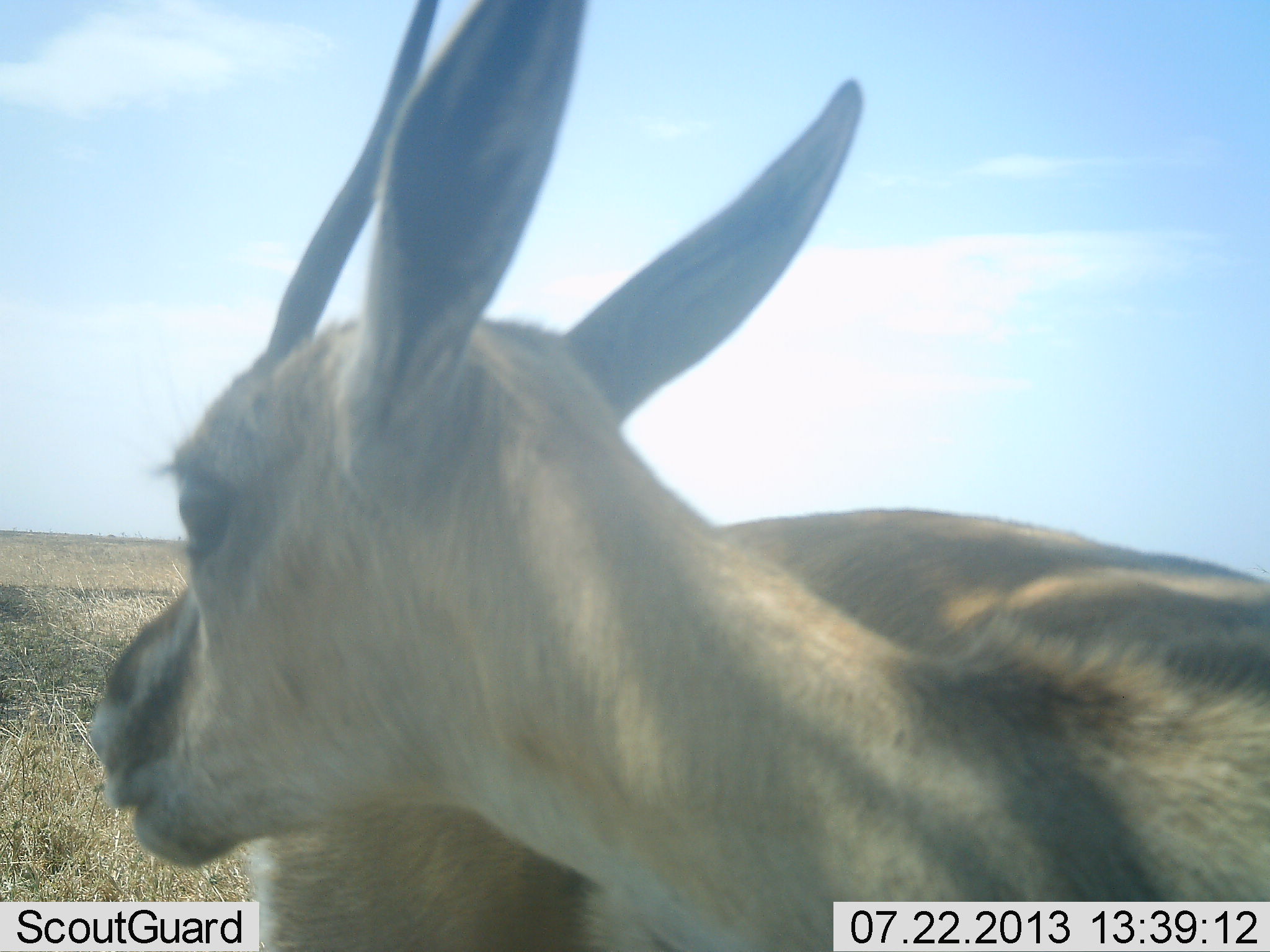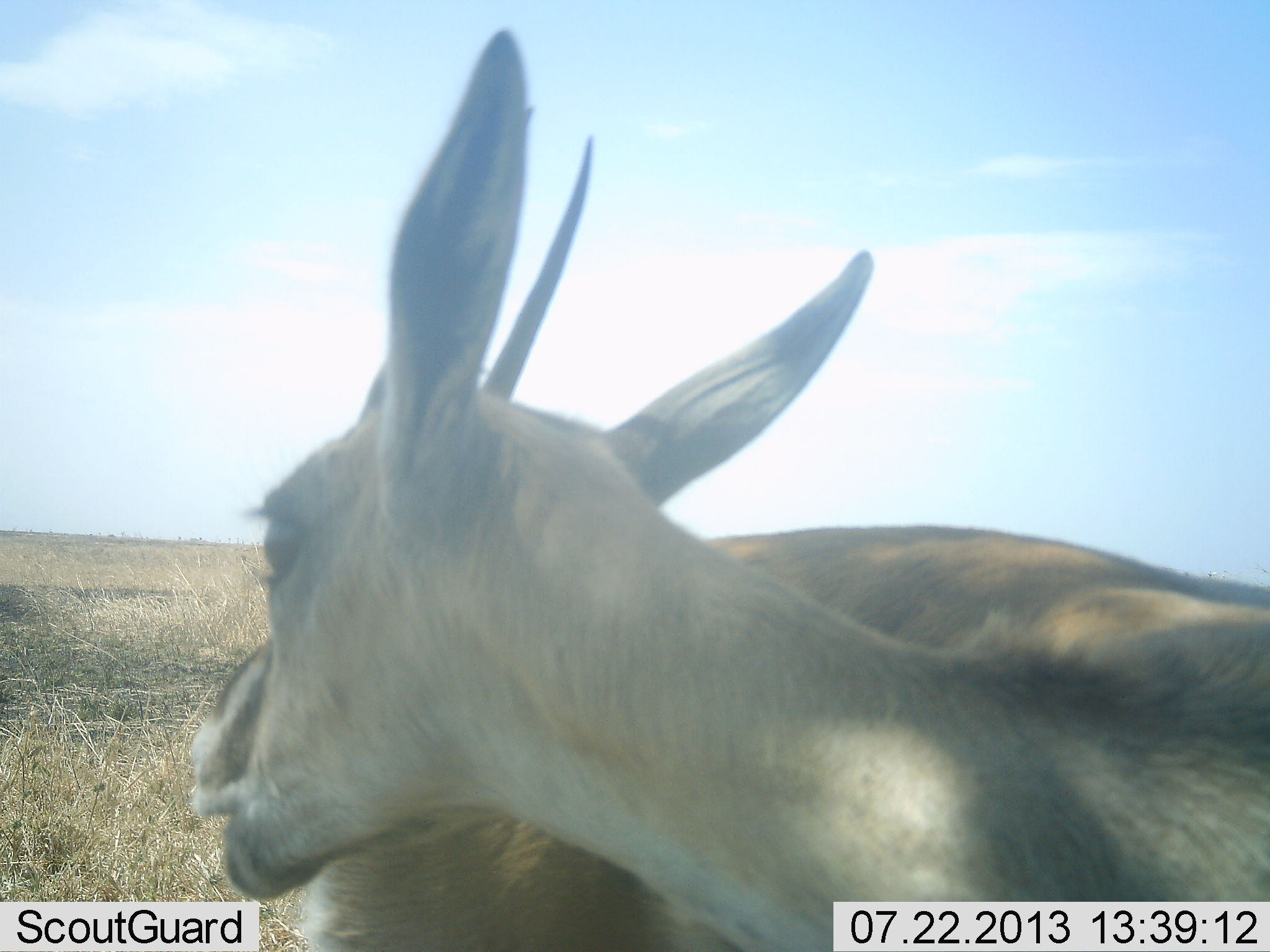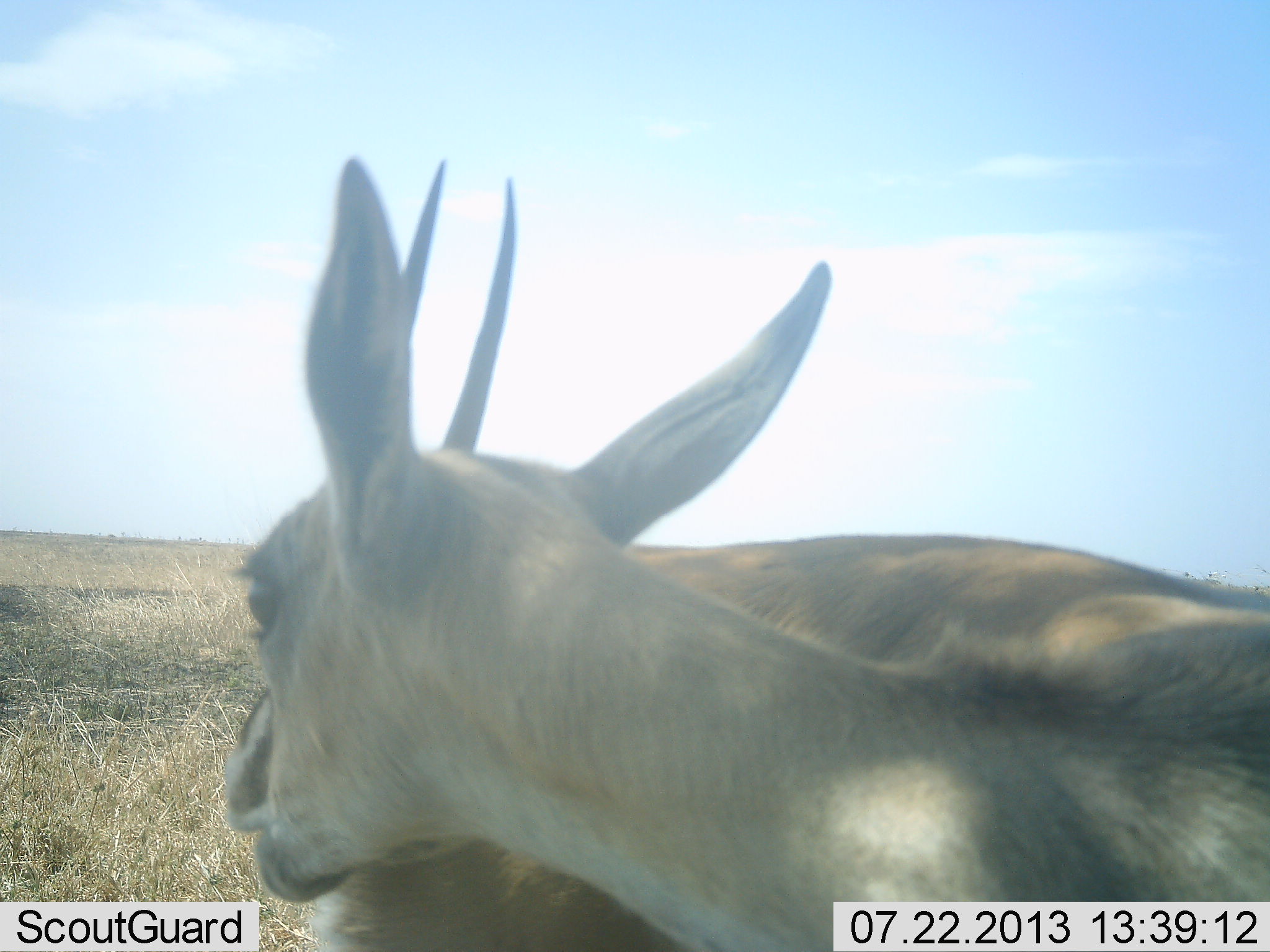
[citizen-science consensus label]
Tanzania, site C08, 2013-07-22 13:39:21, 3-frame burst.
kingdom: Animalia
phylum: Chordata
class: Mammalia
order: Artiodactyla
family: Bovidae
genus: Eudorcas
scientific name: Eudorcas thomsonii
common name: thomson's gazelle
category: gazellethomsons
Gazellethomsons (thomson's gazelle) (Eudorcas thomsonii), count 1. Behavior (volunteer vote fractions): standing 92%, resting 0%, moving 4%, interacting 4%. Young present (vote fraction): 0%. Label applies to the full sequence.